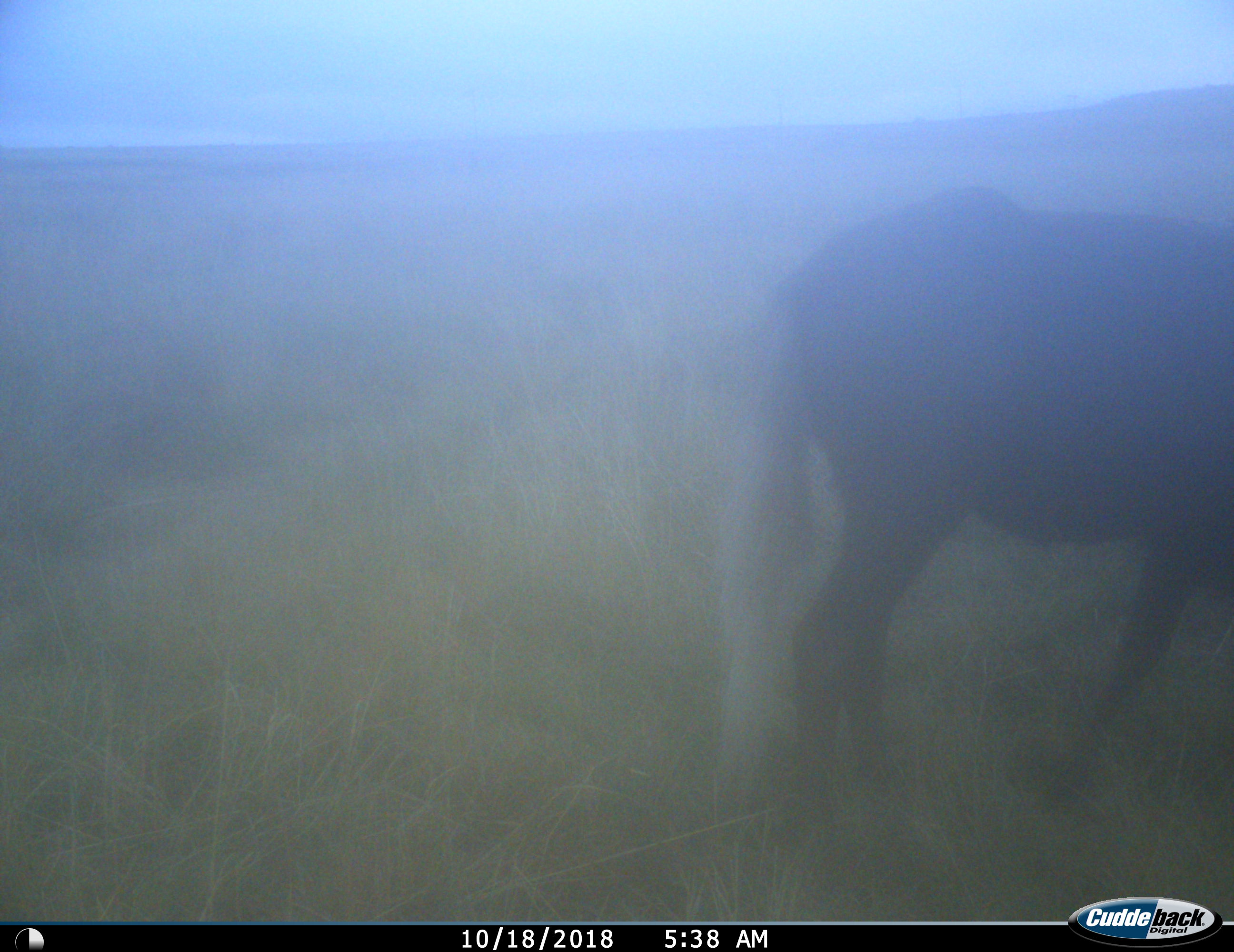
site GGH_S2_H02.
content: unidentified animal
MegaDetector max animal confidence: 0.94